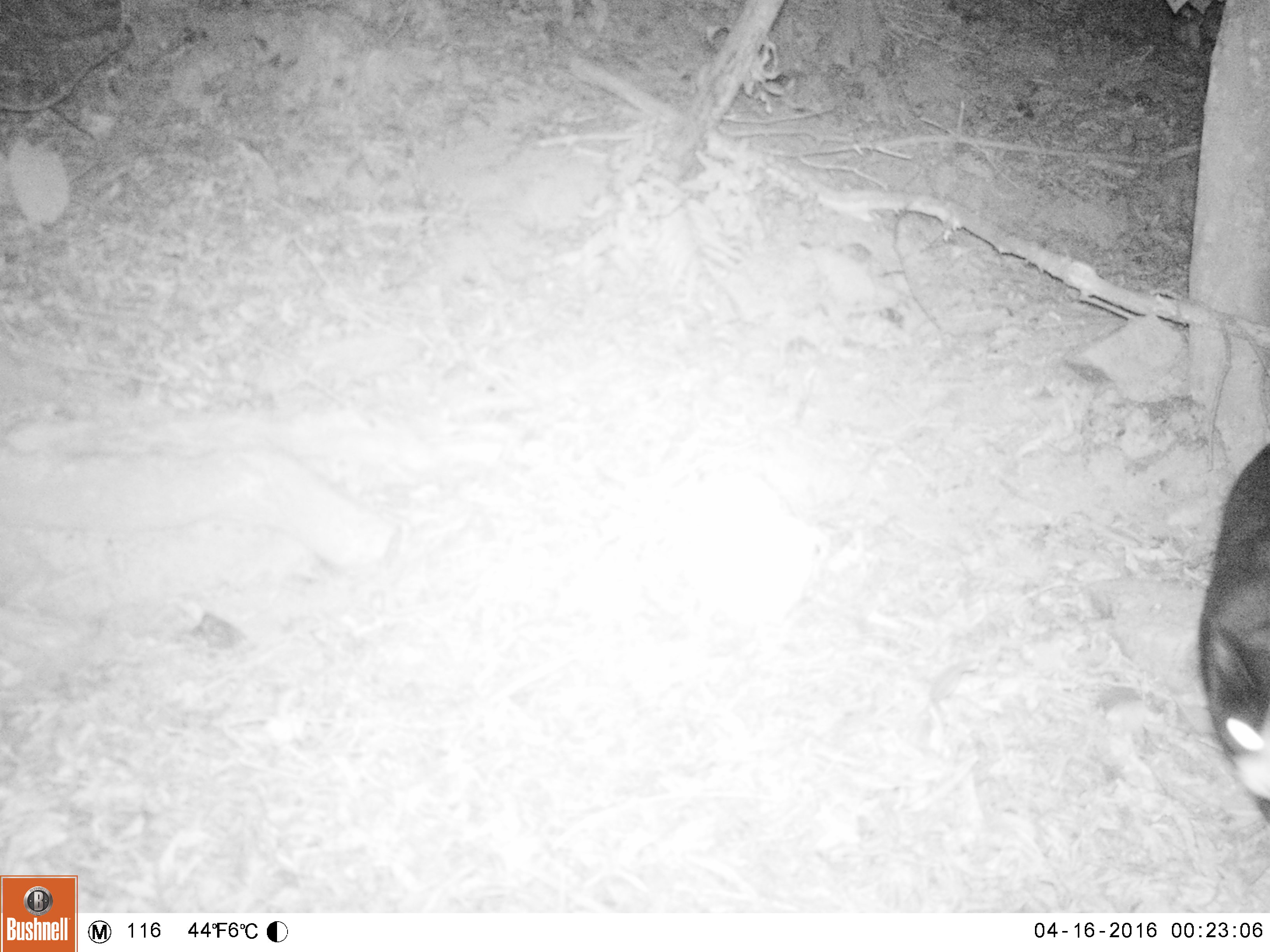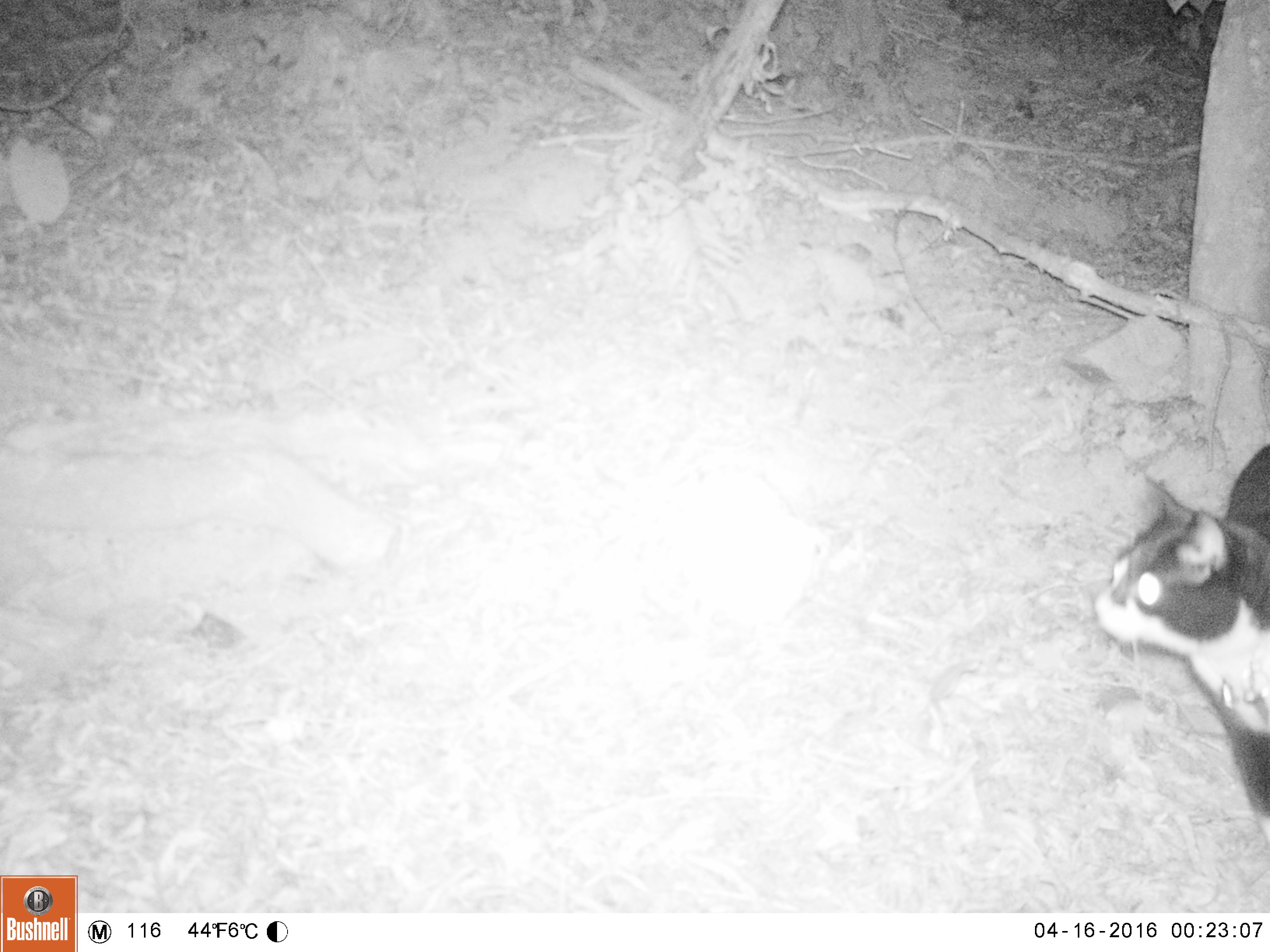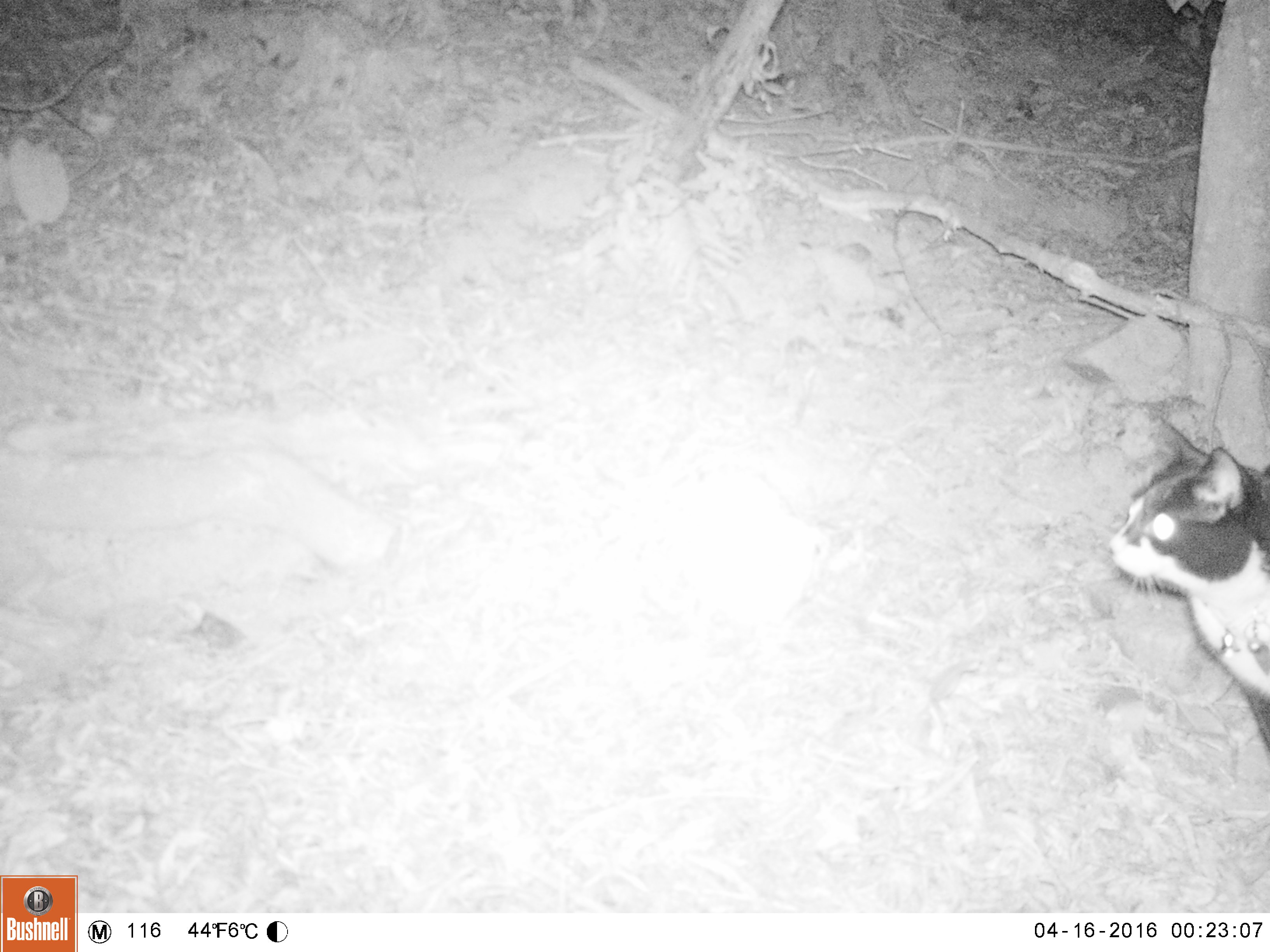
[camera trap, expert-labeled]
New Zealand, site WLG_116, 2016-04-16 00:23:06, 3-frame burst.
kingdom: Animalia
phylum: Chordata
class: Mammalia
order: Carnivora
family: Felidae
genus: Felis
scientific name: Felis catus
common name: domestic cat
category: cat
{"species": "cat (domestic cat) (Felis catus)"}